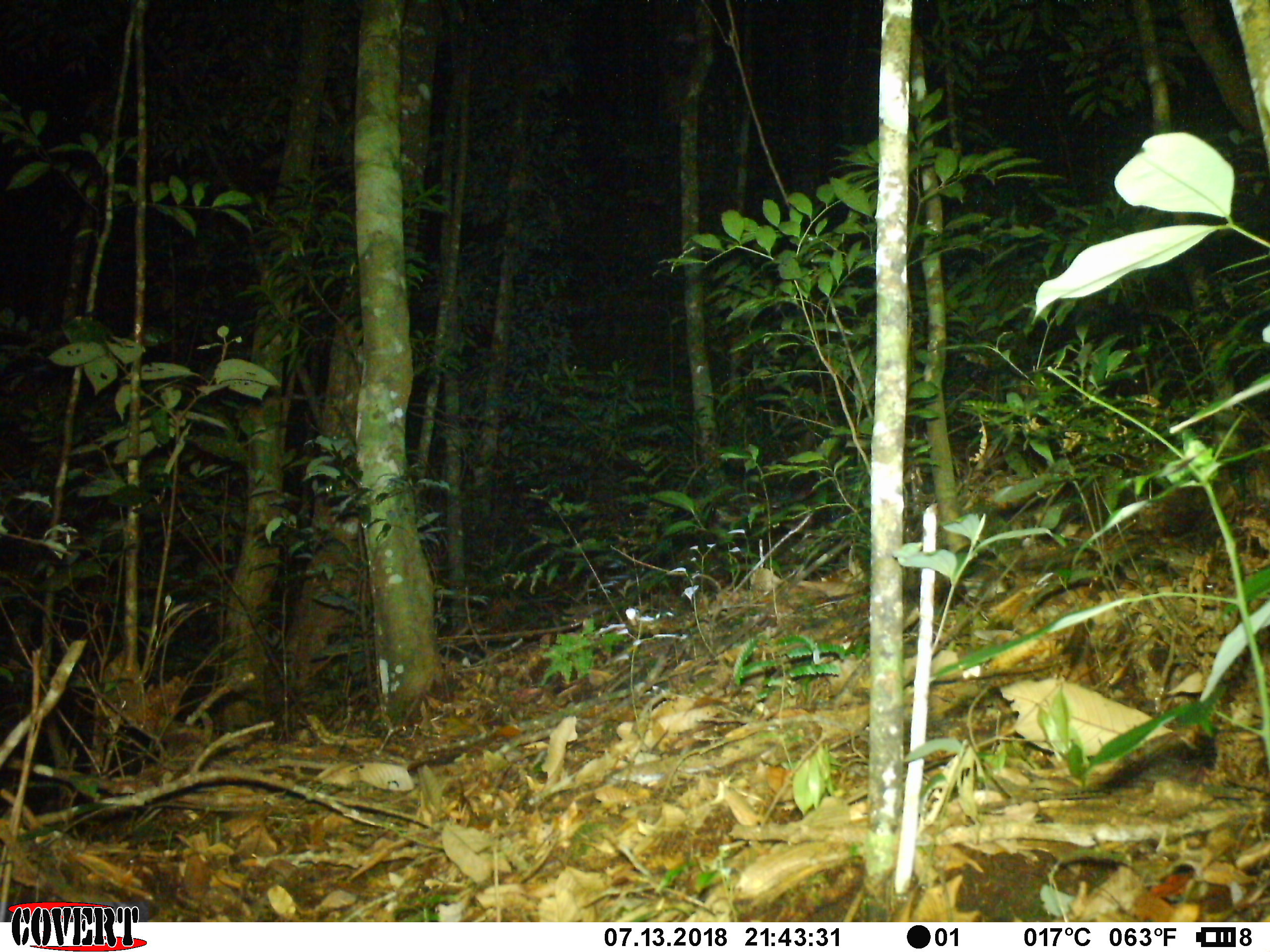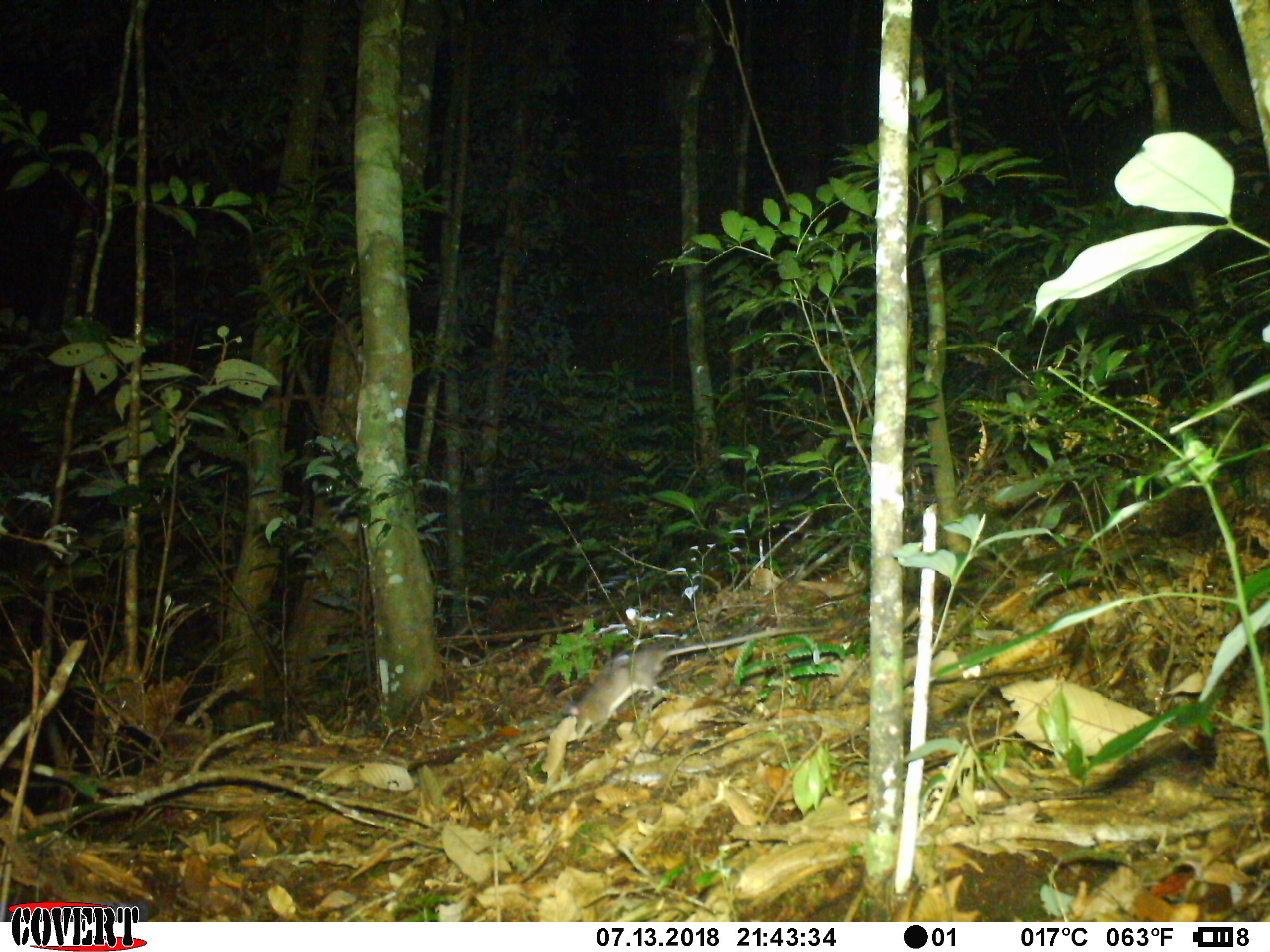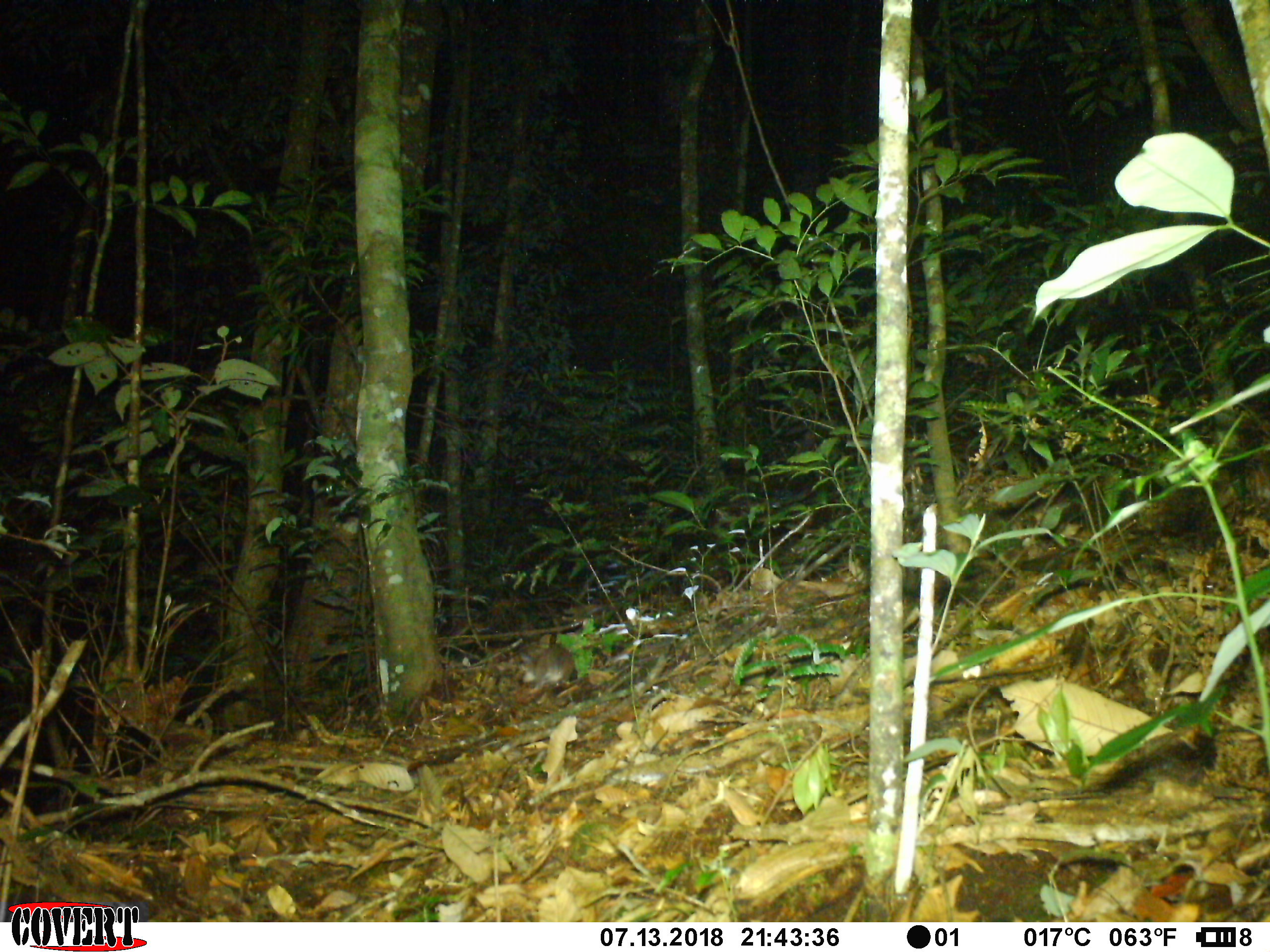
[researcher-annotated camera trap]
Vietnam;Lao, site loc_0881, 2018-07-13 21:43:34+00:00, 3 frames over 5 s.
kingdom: Animalia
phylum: Chordata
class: Mammalia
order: Rodentia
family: Muridae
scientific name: Muridae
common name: old-world mice and rats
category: unidentified murid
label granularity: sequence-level